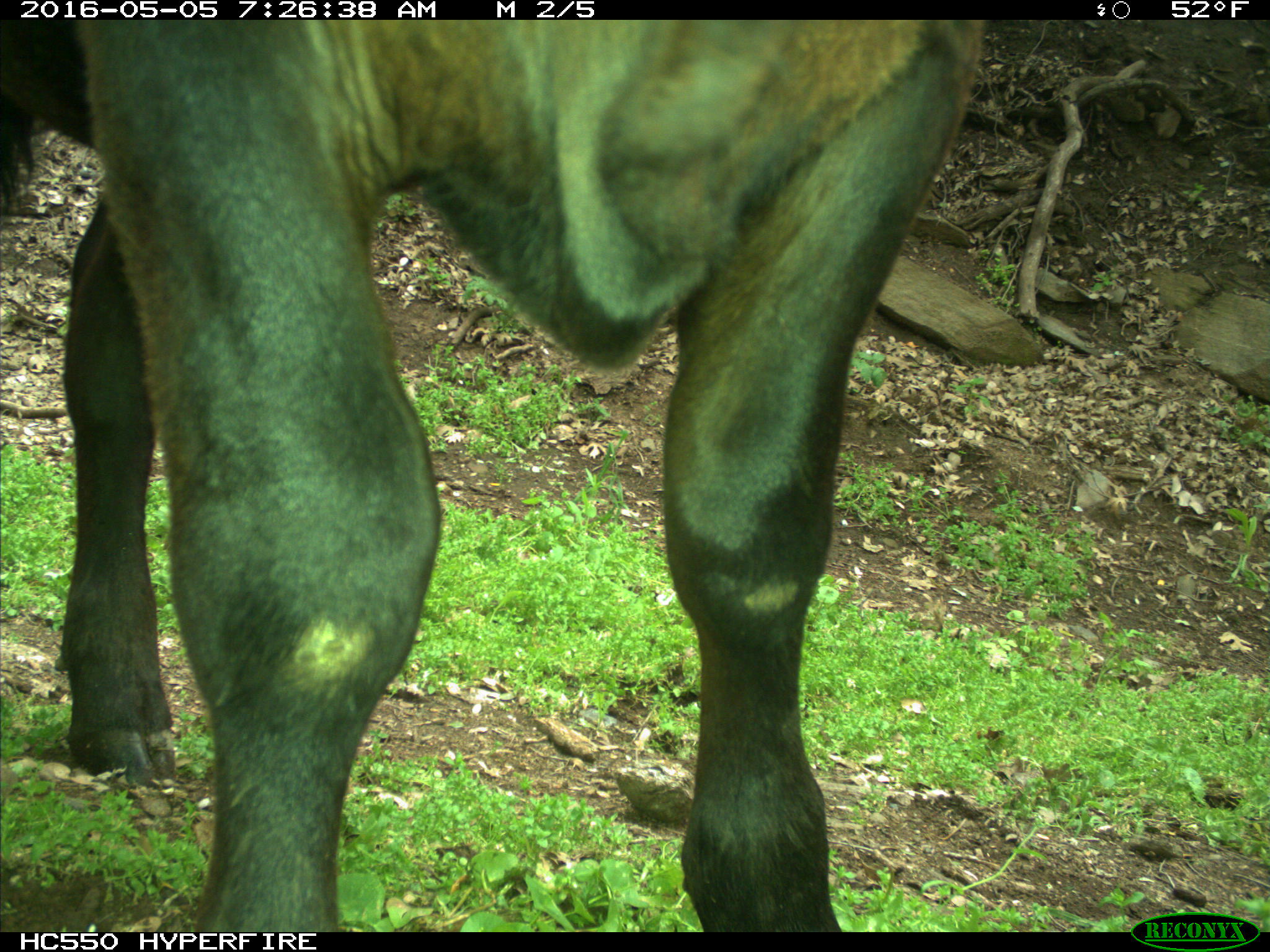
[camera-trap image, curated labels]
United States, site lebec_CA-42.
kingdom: Animalia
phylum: Chordata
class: Mammalia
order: Artiodactyla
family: Bovidae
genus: Bos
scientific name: Bos taurus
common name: domestic cow